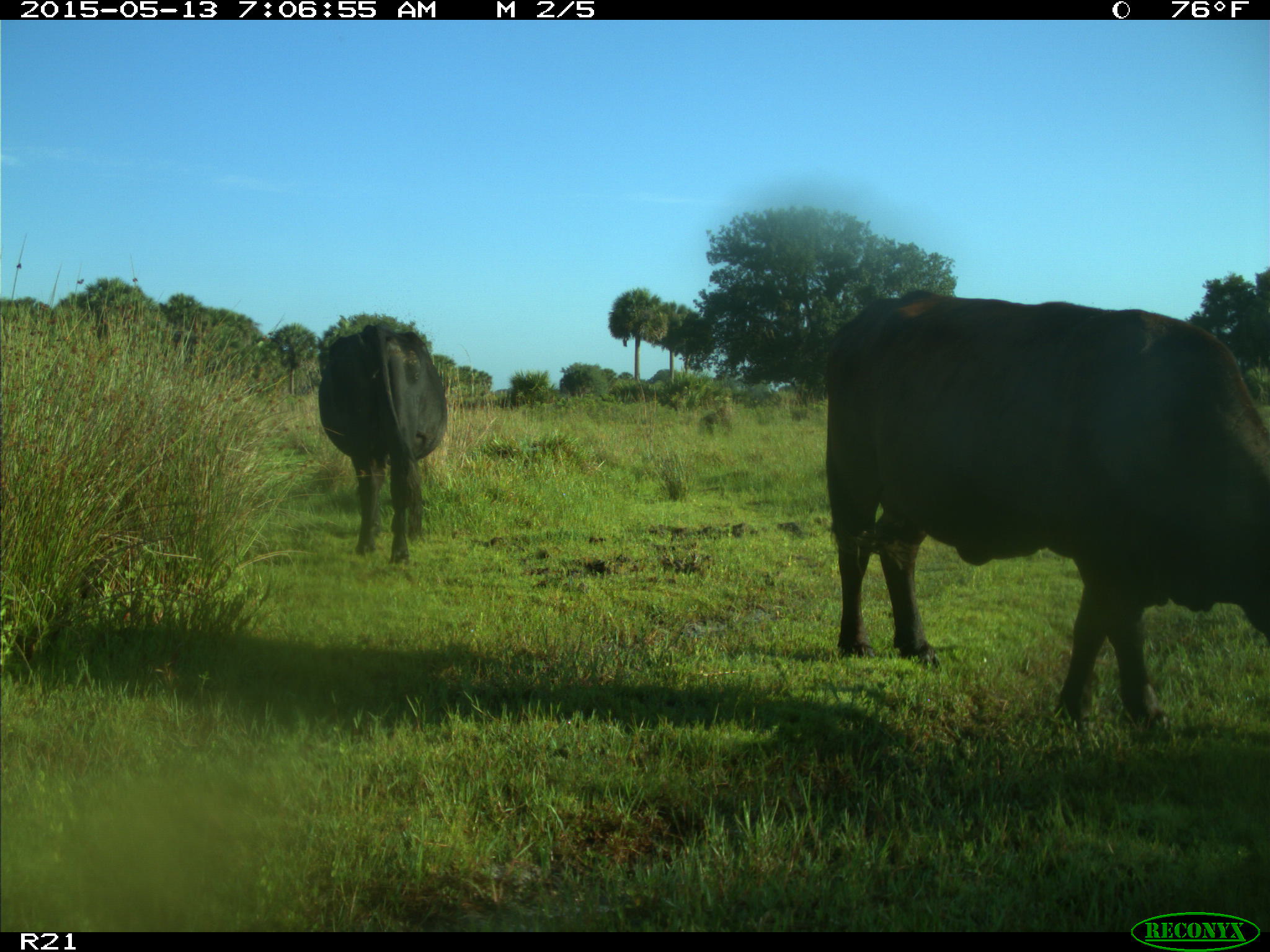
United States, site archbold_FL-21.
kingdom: Animalia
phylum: Chordata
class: Mammalia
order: Artiodactyla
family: Bovidae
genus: Bos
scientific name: Bos taurus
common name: domestic cow